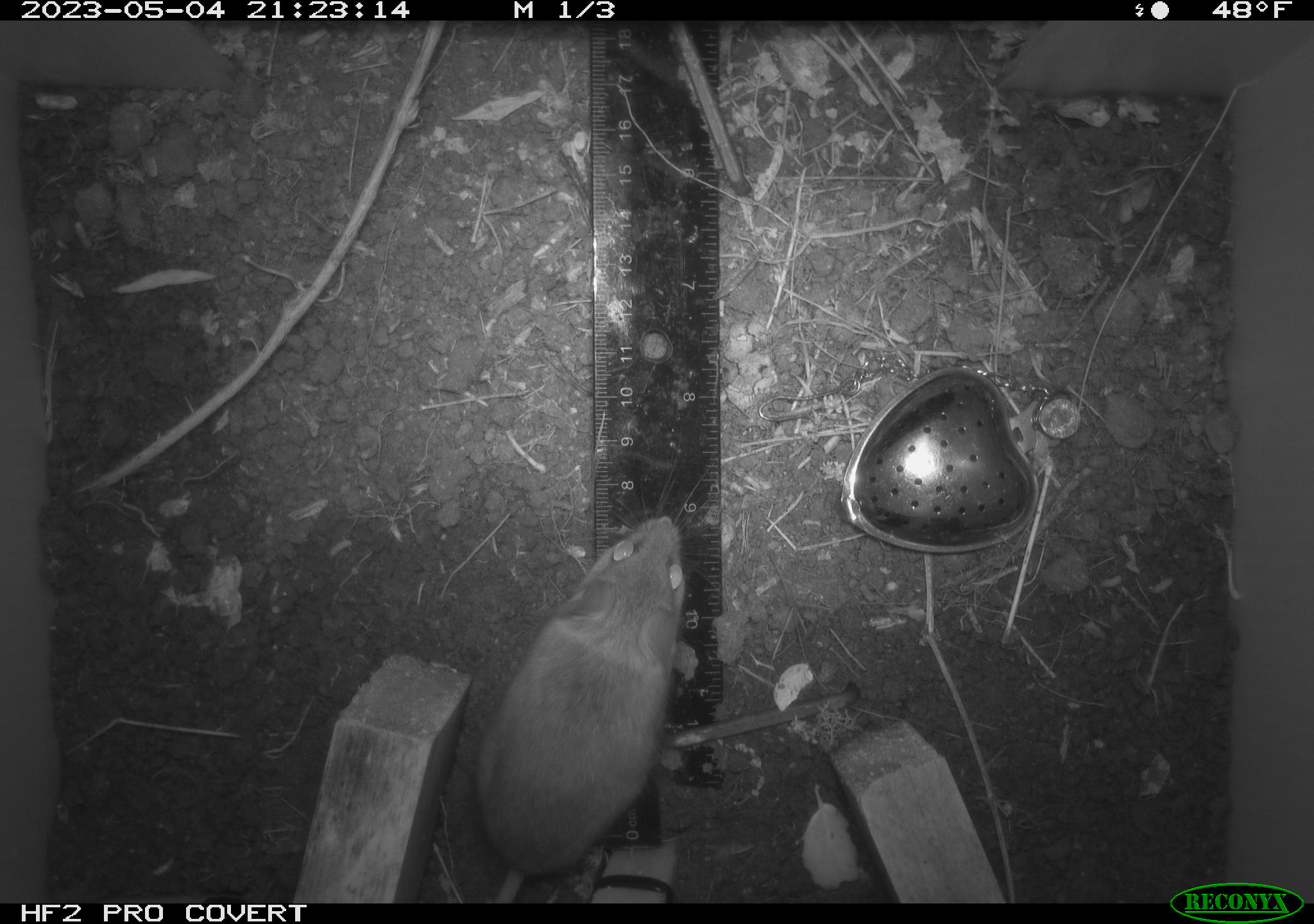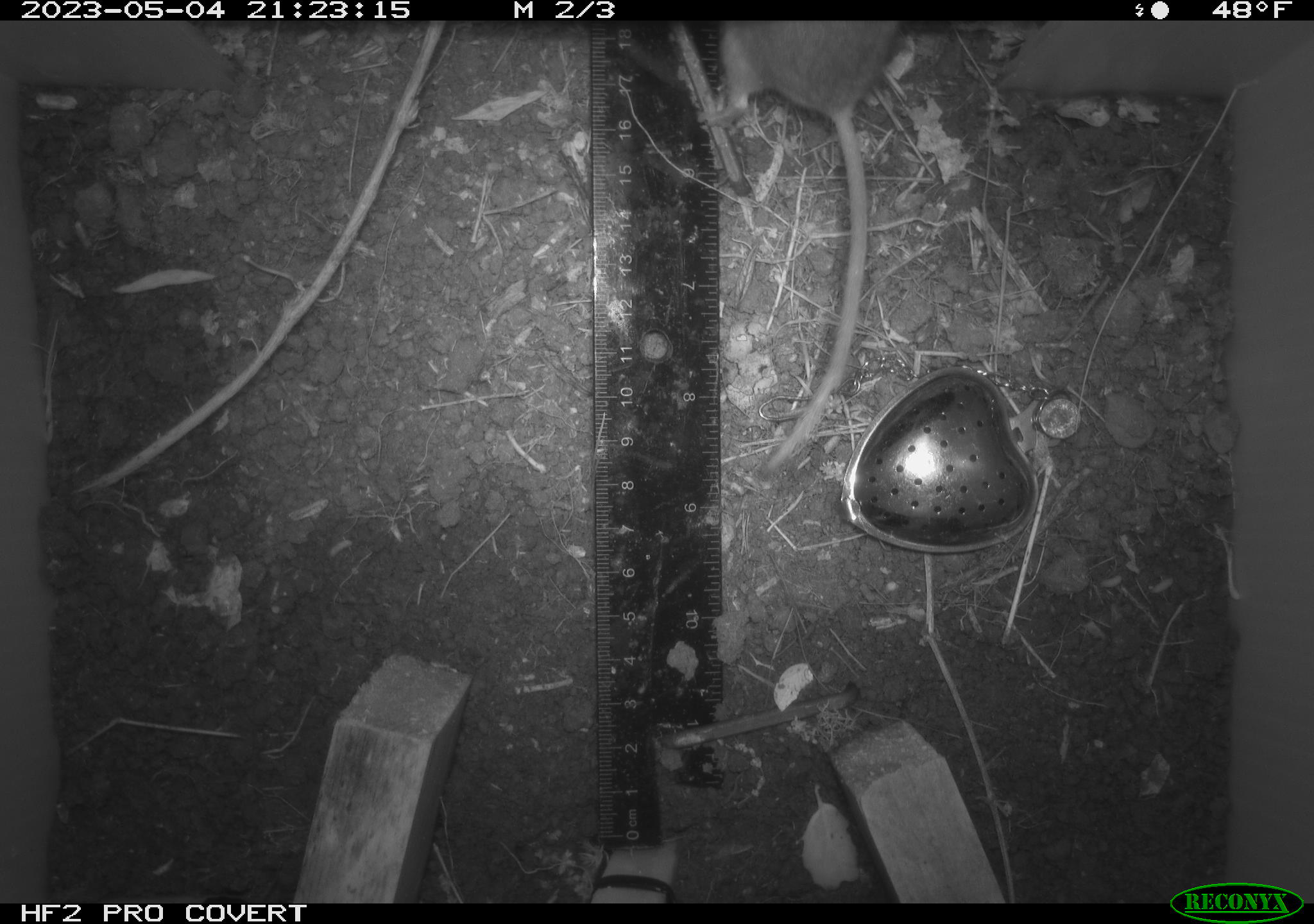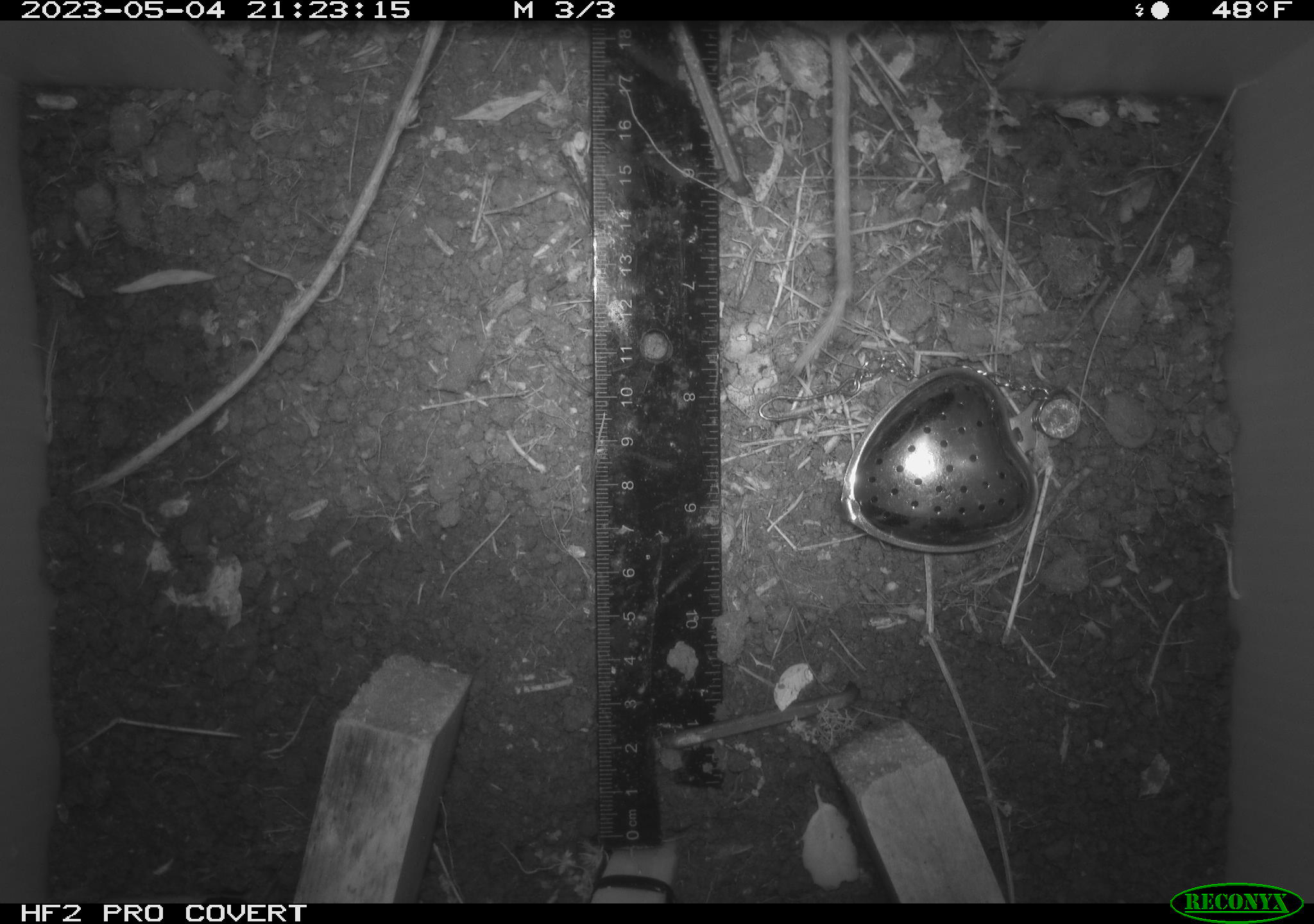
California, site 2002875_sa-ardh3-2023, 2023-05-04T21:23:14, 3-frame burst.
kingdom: Animalia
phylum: Chordata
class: Mammalia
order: Rodentia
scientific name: Rodentia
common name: mouse species